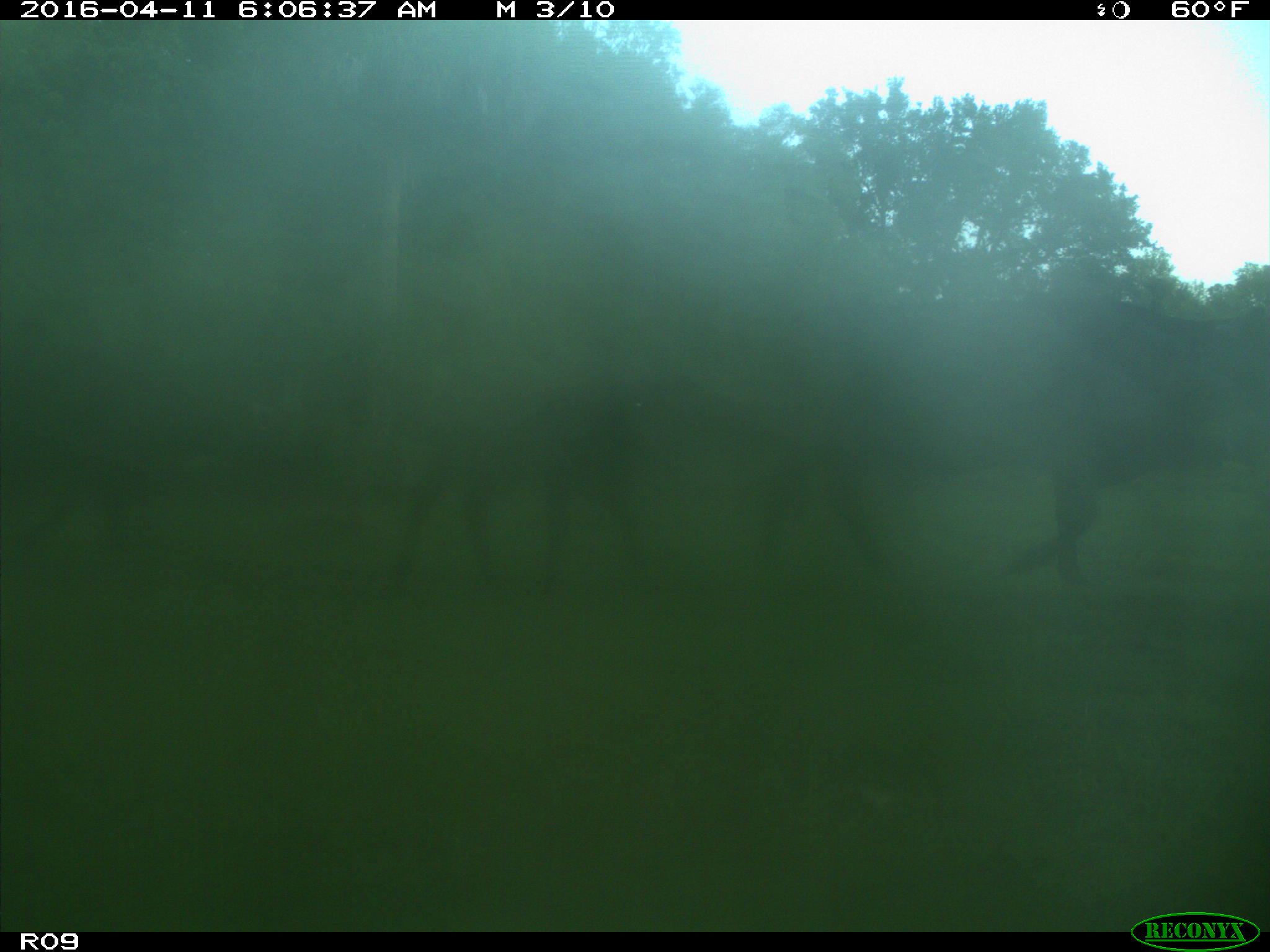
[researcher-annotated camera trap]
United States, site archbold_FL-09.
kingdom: Animalia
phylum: Chordata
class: Mammalia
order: Artiodactyla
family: Bovidae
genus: Bos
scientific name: Bos taurus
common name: domestic cow